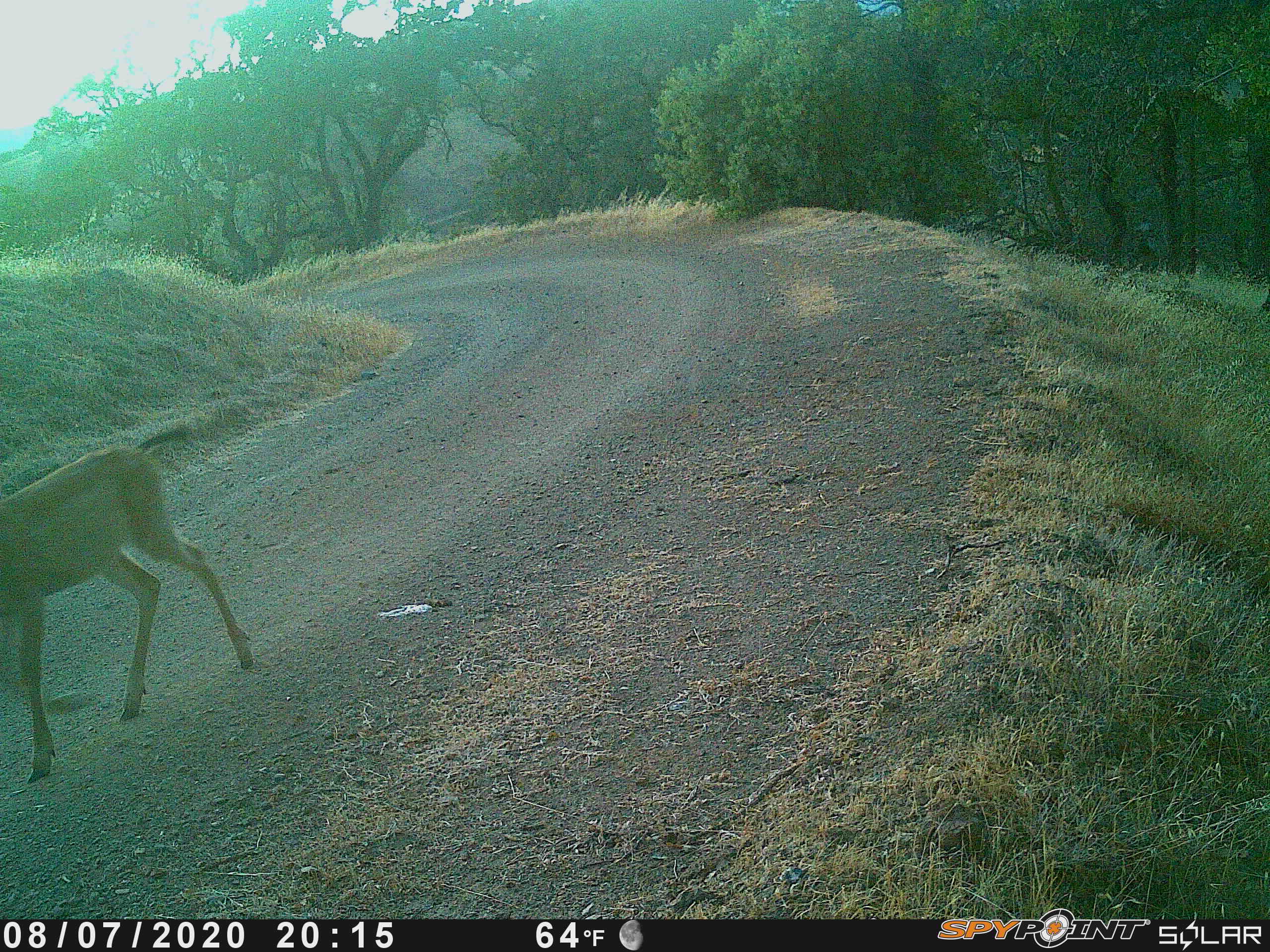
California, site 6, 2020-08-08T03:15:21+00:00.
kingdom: Animalia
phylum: Chordata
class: Mammalia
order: Artiodactyla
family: Cervidae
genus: Odocoileus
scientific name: Odocoileus hemionus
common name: mule deer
Mule deer (Odocoileus hemionus).